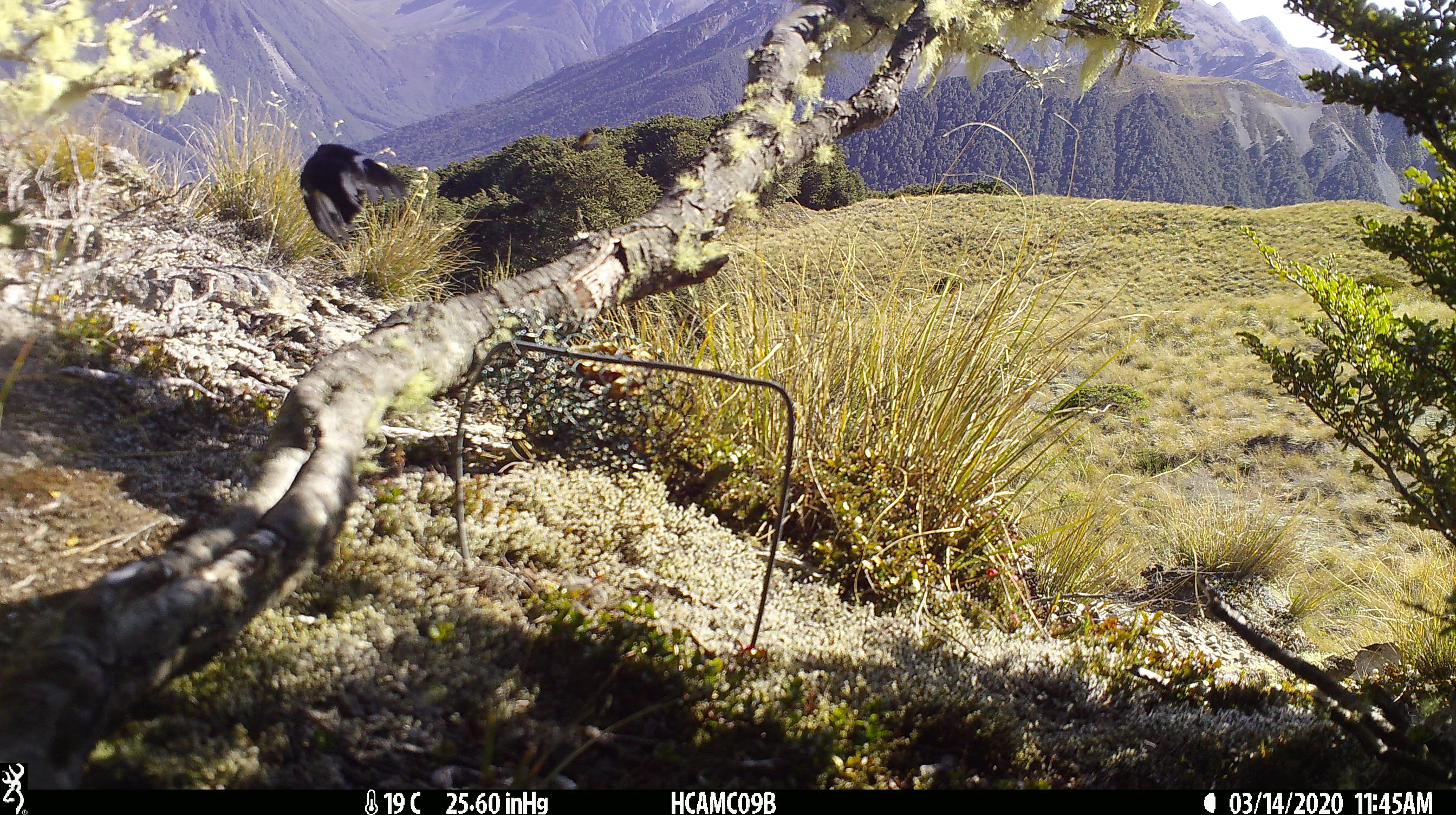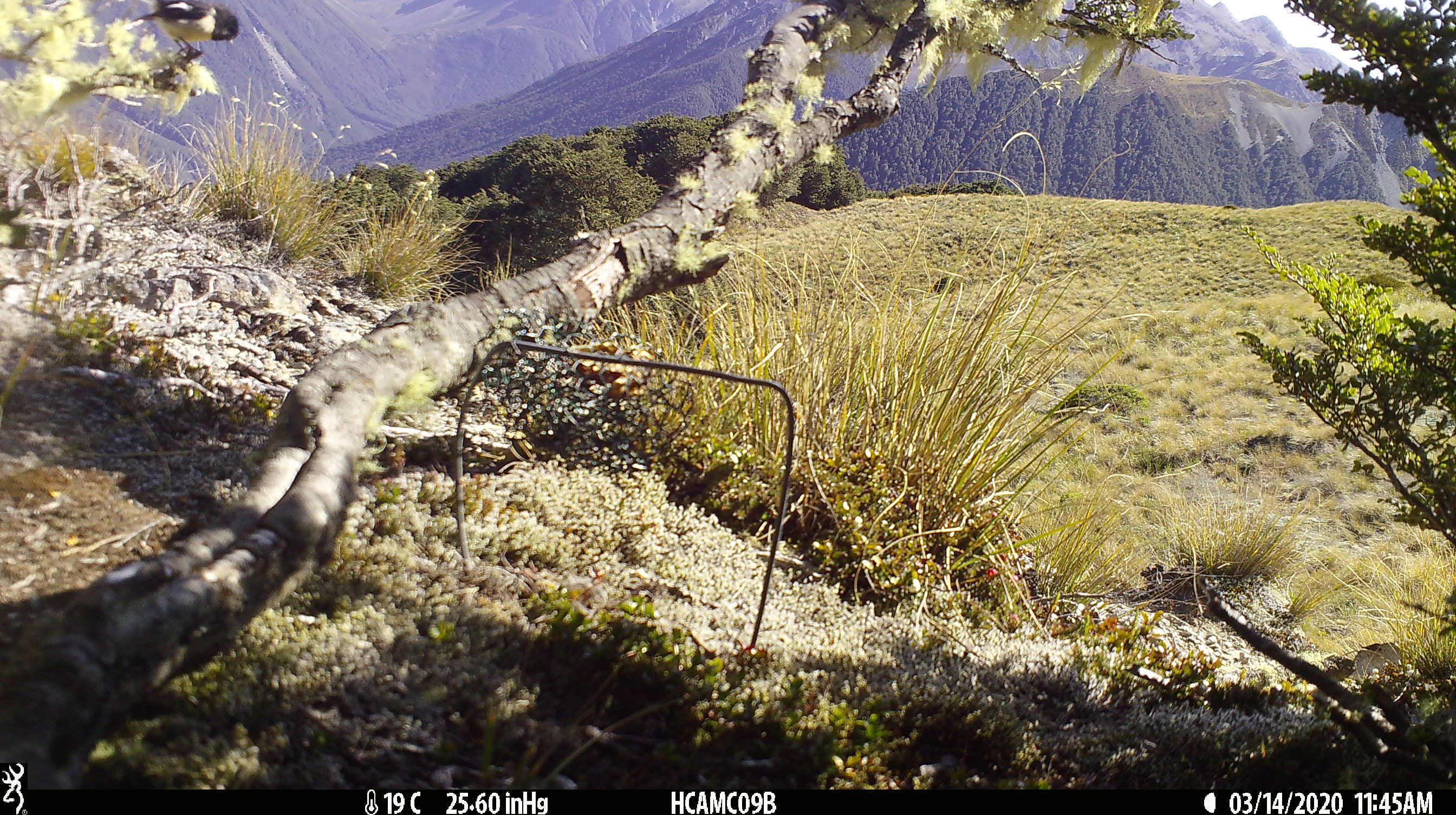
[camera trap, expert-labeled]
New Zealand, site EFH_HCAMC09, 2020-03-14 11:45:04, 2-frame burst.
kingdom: Animalia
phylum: Chordata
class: Aves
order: Passeriformes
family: Petroicidae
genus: Petroica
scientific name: Petroica macrocephala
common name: tomtit